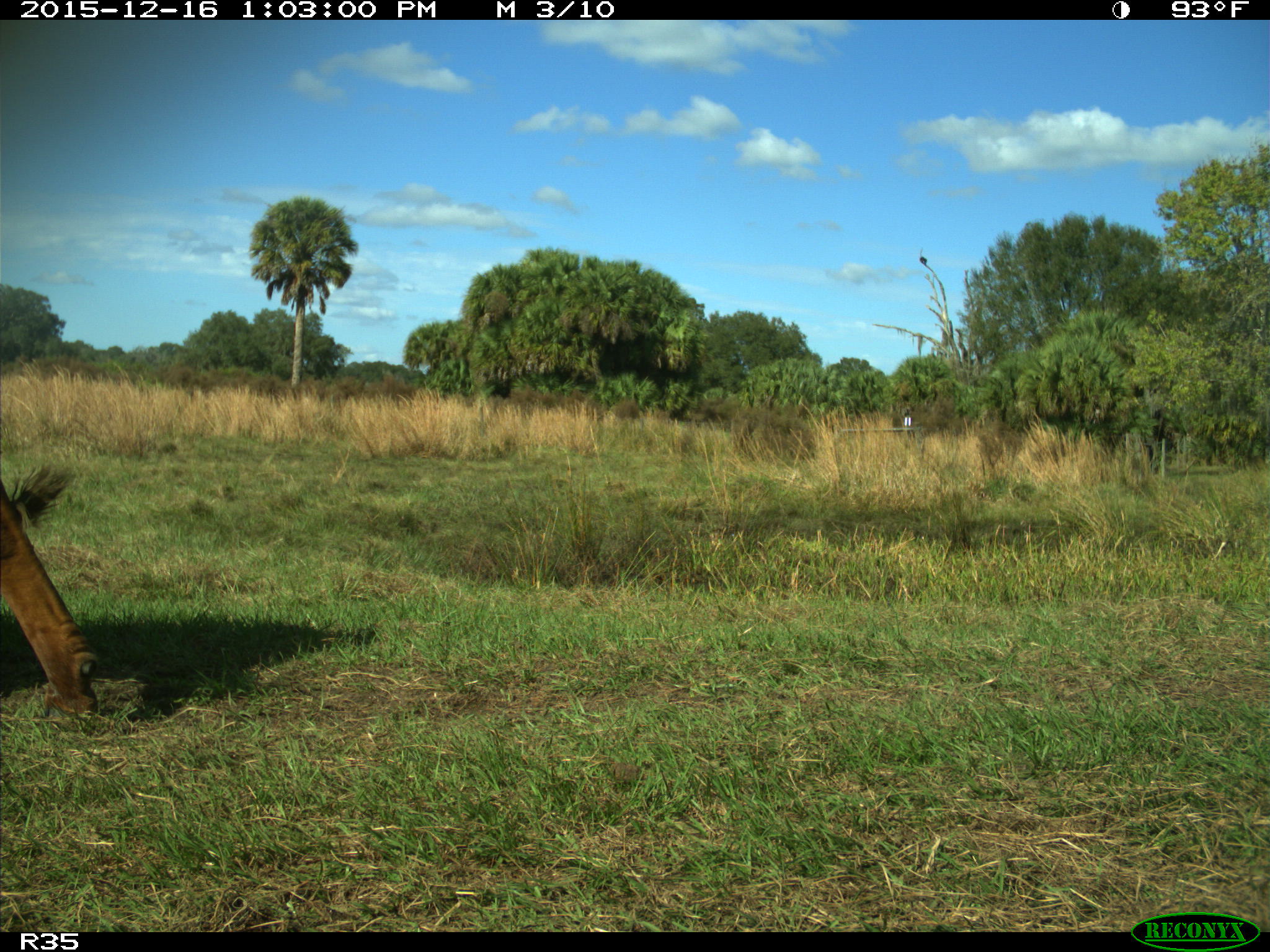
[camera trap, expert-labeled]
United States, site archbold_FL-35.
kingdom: Animalia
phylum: Chordata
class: Mammalia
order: Artiodactyla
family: Bovidae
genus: Bos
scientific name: Bos taurus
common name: domestic cow